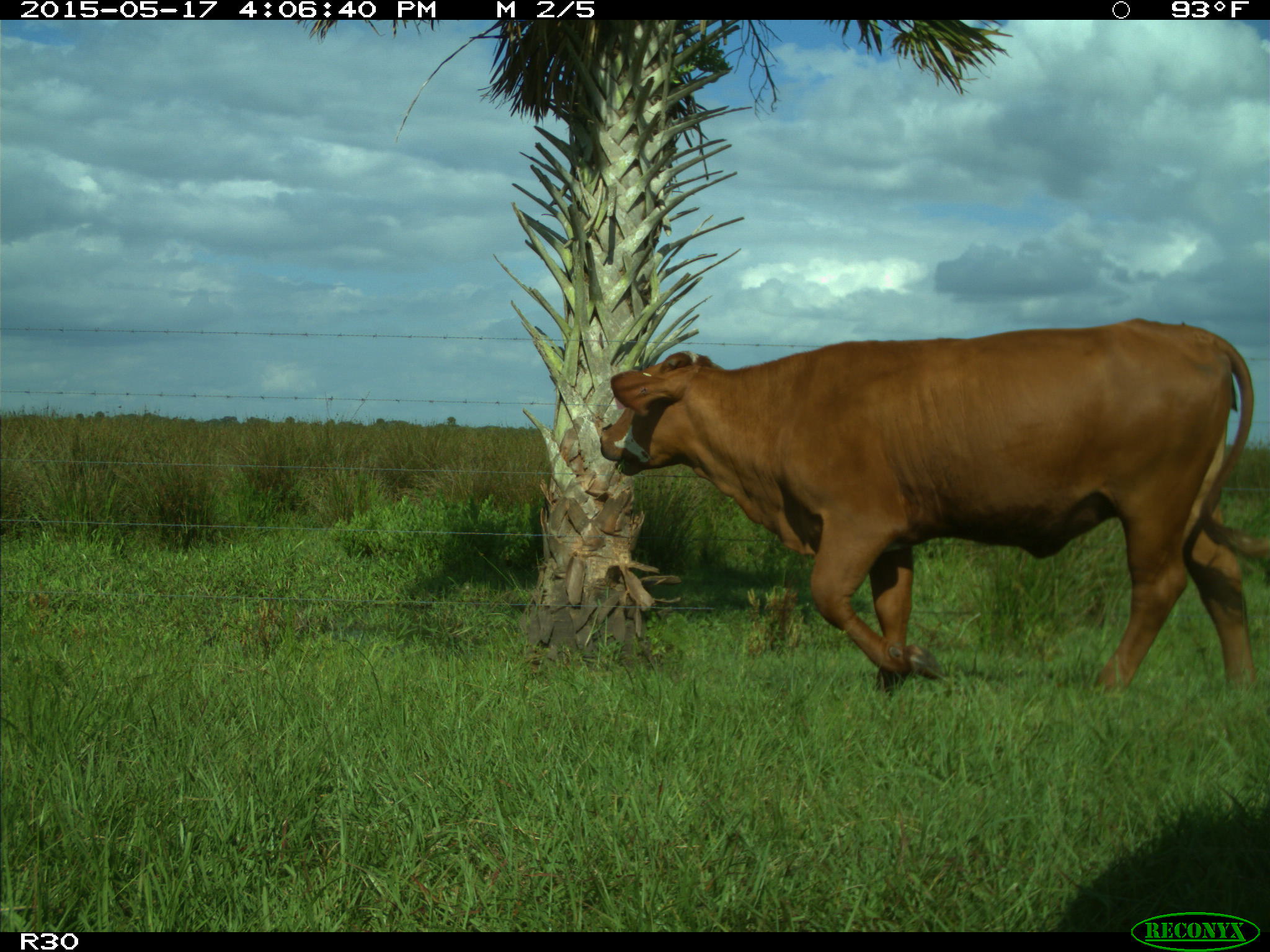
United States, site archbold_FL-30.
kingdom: Animalia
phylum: Chordata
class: Mammalia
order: Artiodactyla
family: Bovidae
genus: Bos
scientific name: Bos taurus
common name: domestic cow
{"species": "Bos taurus (domestic cow)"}